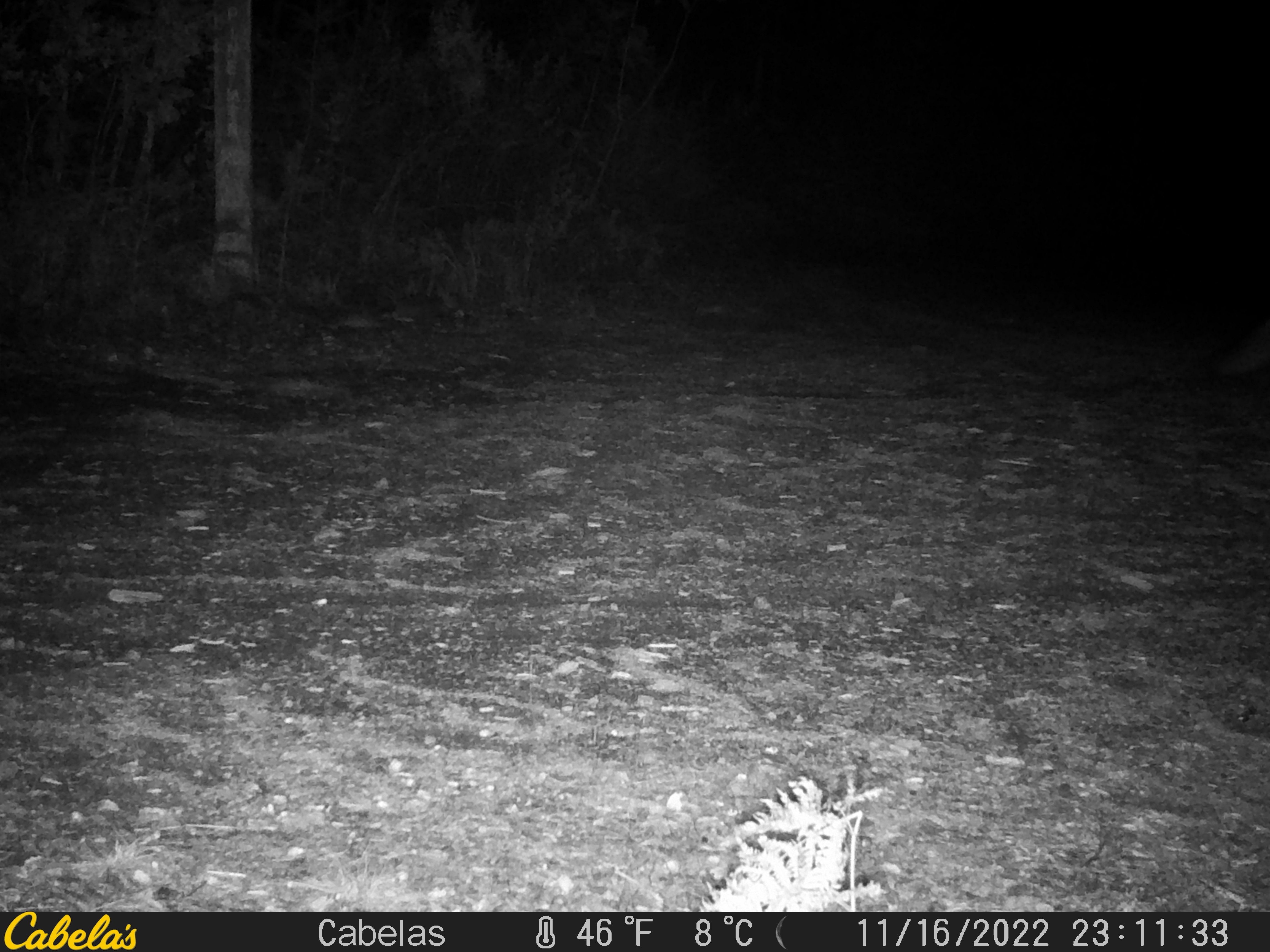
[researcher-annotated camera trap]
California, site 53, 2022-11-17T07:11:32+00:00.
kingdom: Animalia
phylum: Chordata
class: Mammalia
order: Carnivora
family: Canidae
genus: Urocyon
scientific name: Urocyon cinereoargenteus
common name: gray fox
Gray fox (Urocyon cinereoargenteus).